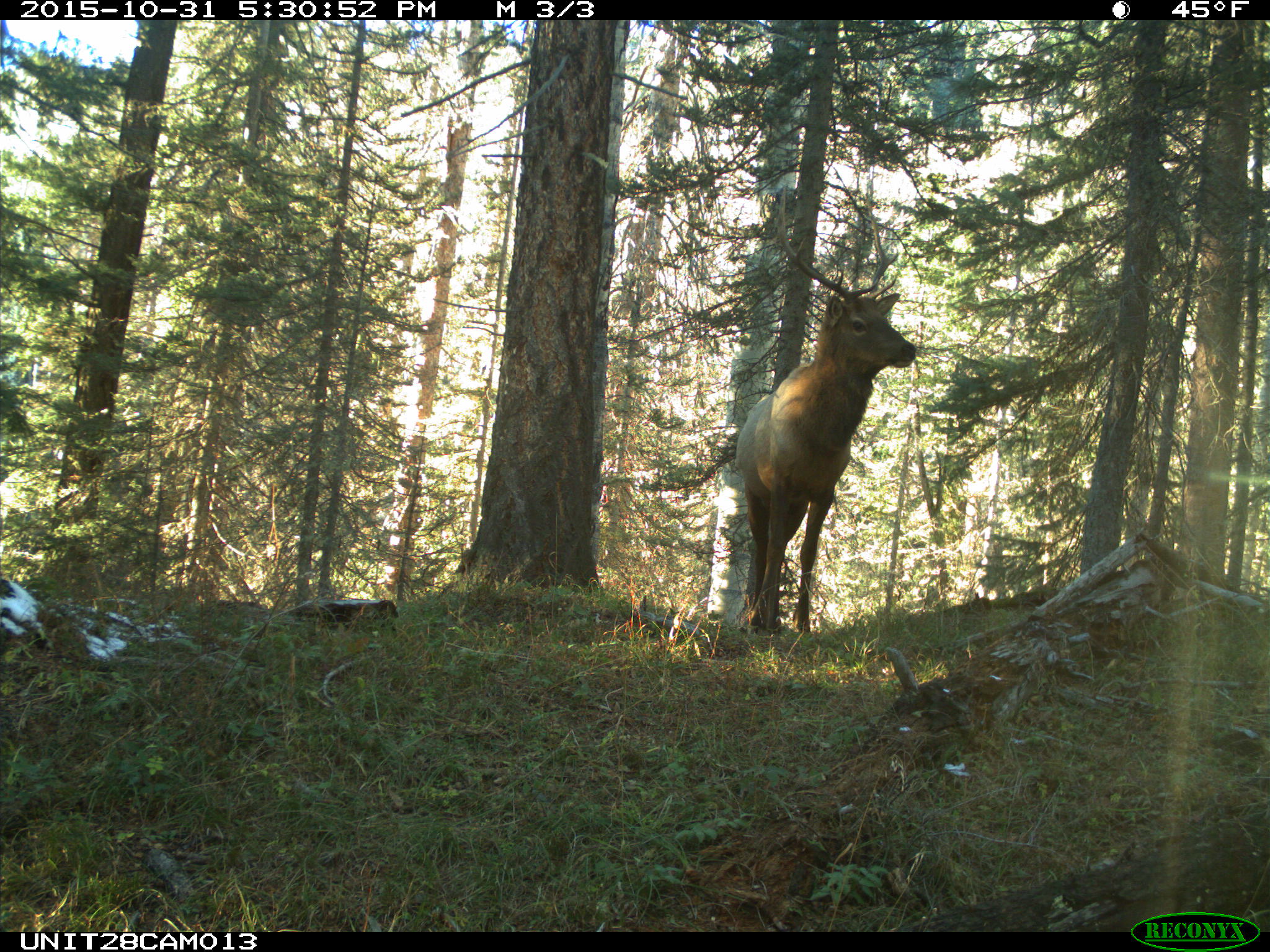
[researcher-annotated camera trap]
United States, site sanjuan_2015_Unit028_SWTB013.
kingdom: Animalia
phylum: Chordata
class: Mammalia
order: Artiodactyla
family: Cervidae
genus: Cervus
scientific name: Cervus elaphus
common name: red deer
Cervus elaphus (red deer).